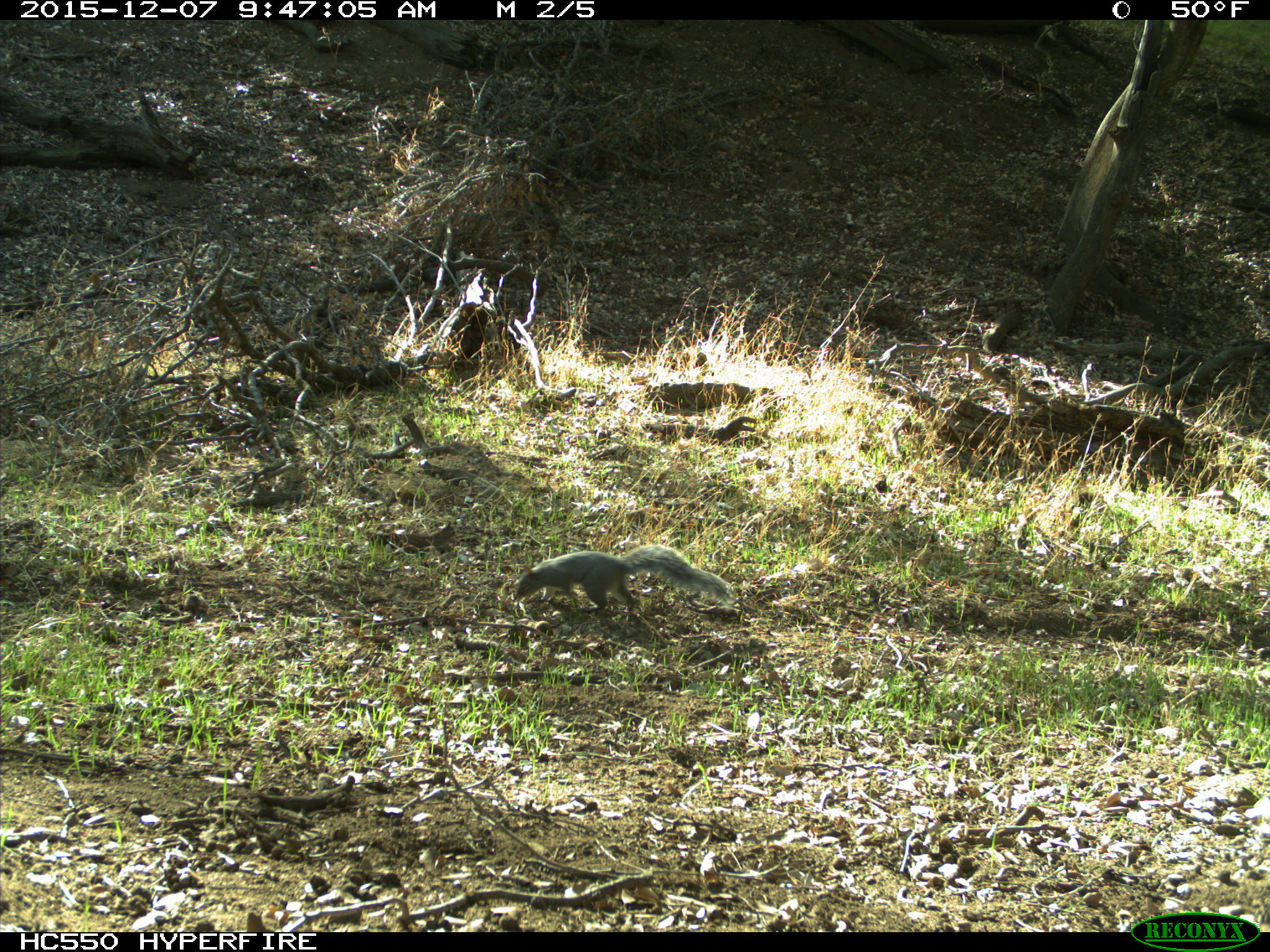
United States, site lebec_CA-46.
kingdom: Animalia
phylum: Chordata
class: Mammalia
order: Rodentia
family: Sciuridae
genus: Sciurus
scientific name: Sciurus carolinensis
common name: eastern gray squirrel